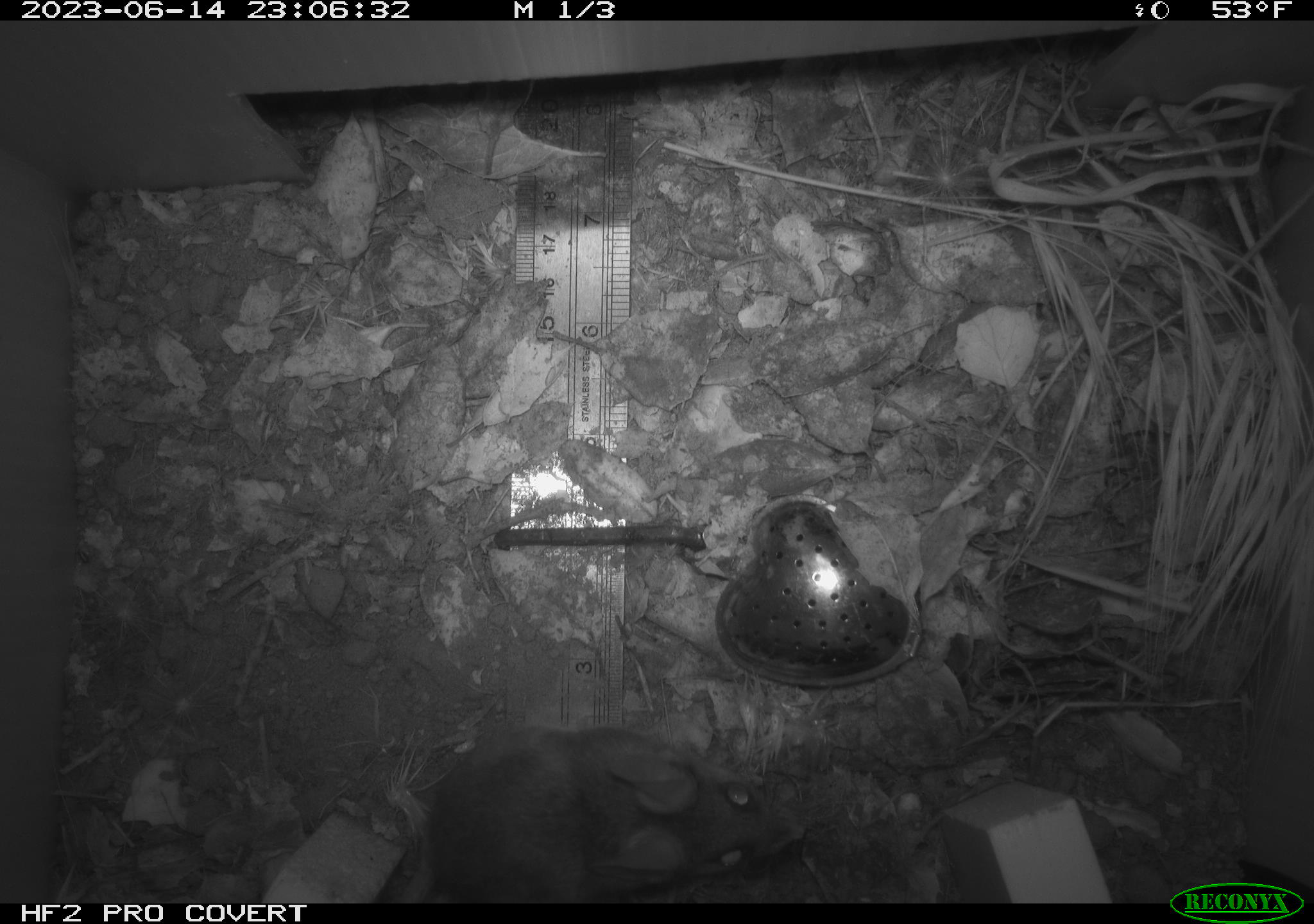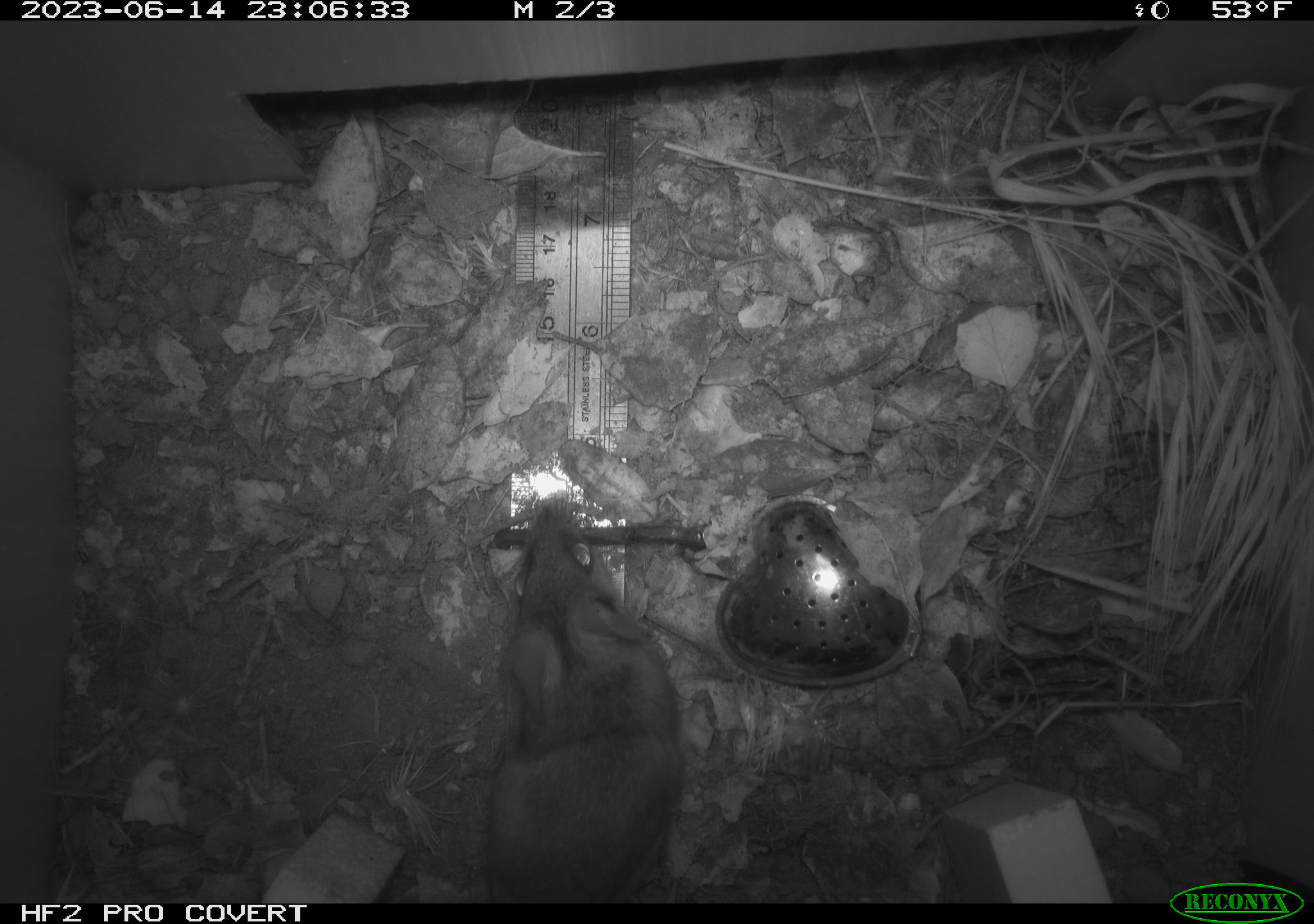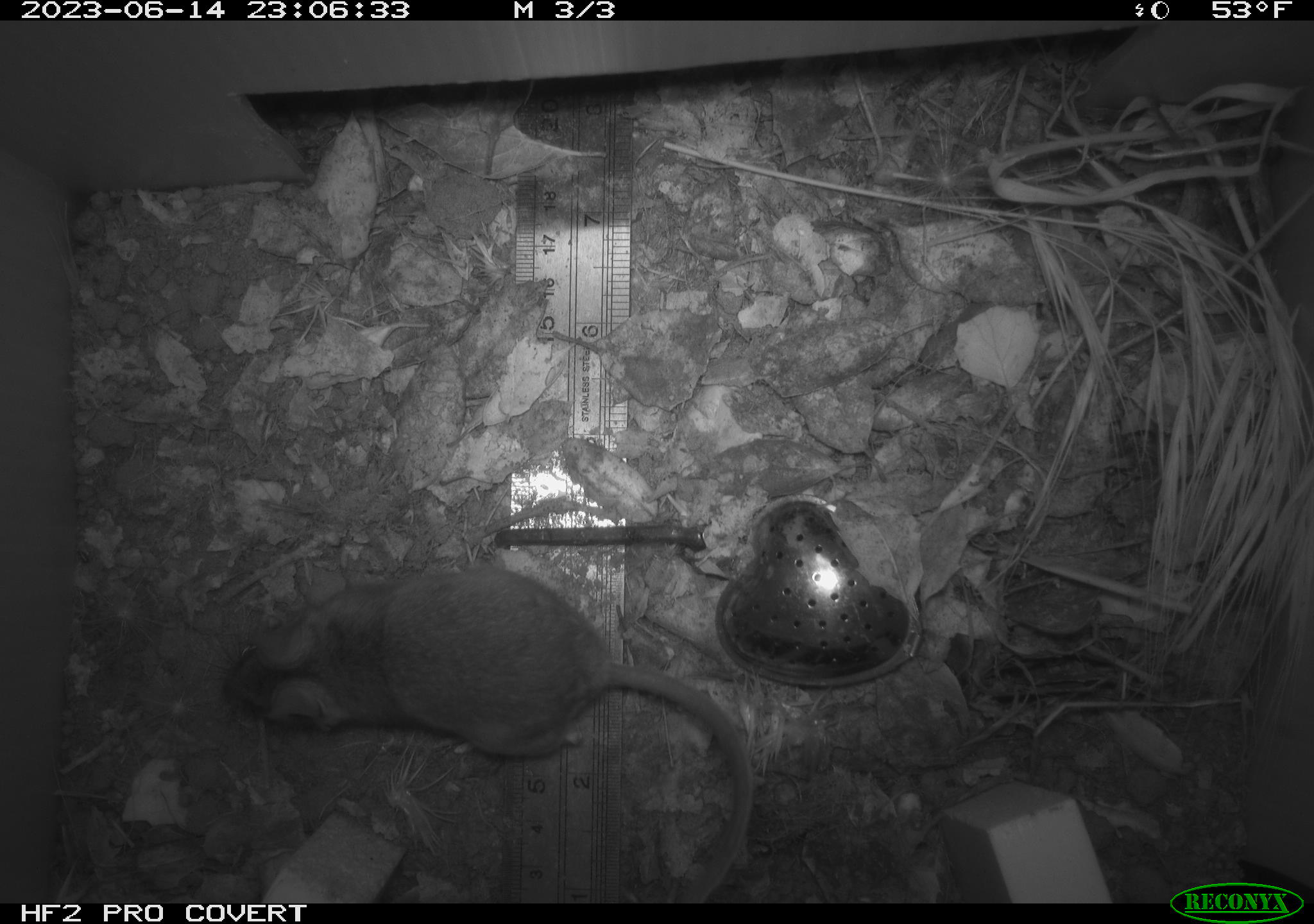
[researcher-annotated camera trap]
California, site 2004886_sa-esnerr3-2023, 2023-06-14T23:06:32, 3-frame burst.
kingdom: Animalia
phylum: Chordata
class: Mammalia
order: Rodentia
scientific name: Rodentia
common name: mouse species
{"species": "mouse species (Rodentia)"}